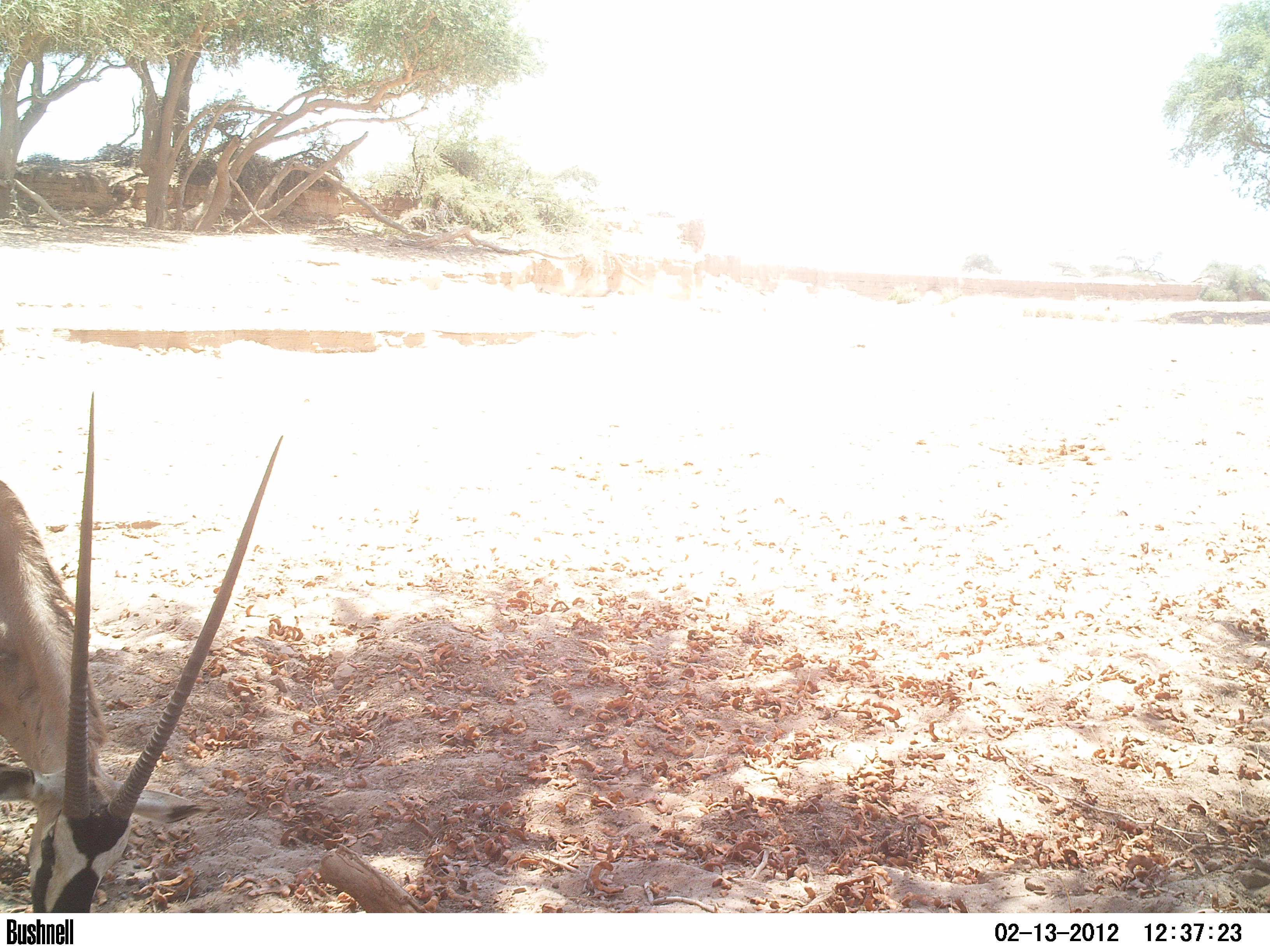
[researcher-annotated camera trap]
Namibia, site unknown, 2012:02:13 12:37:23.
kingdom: Animalia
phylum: Chordata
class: Mammalia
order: Artiodactyla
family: Bovidae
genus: Oryx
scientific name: Oryx gazella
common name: gemsbok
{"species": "Oryx gazella (gemsbok)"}